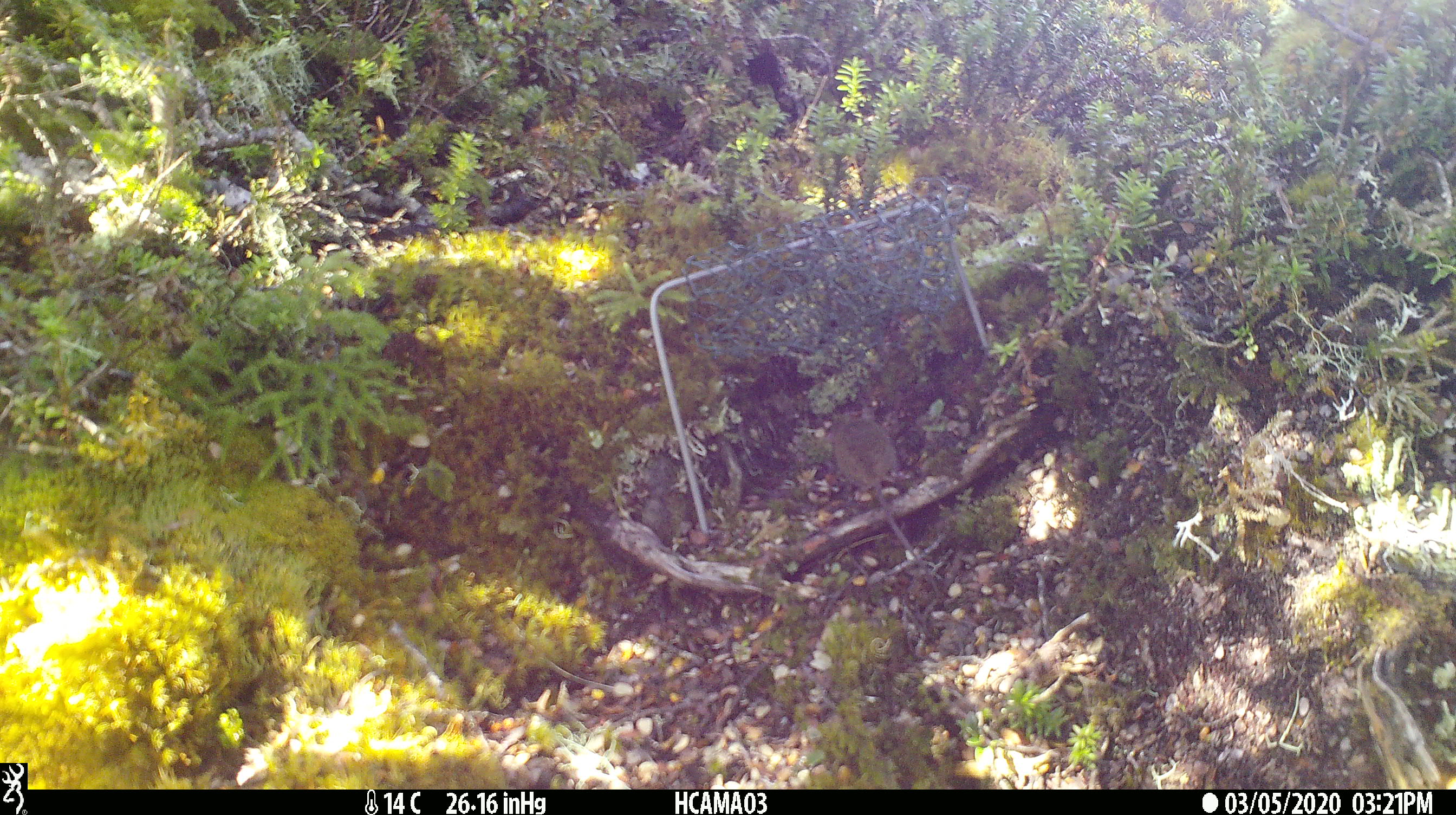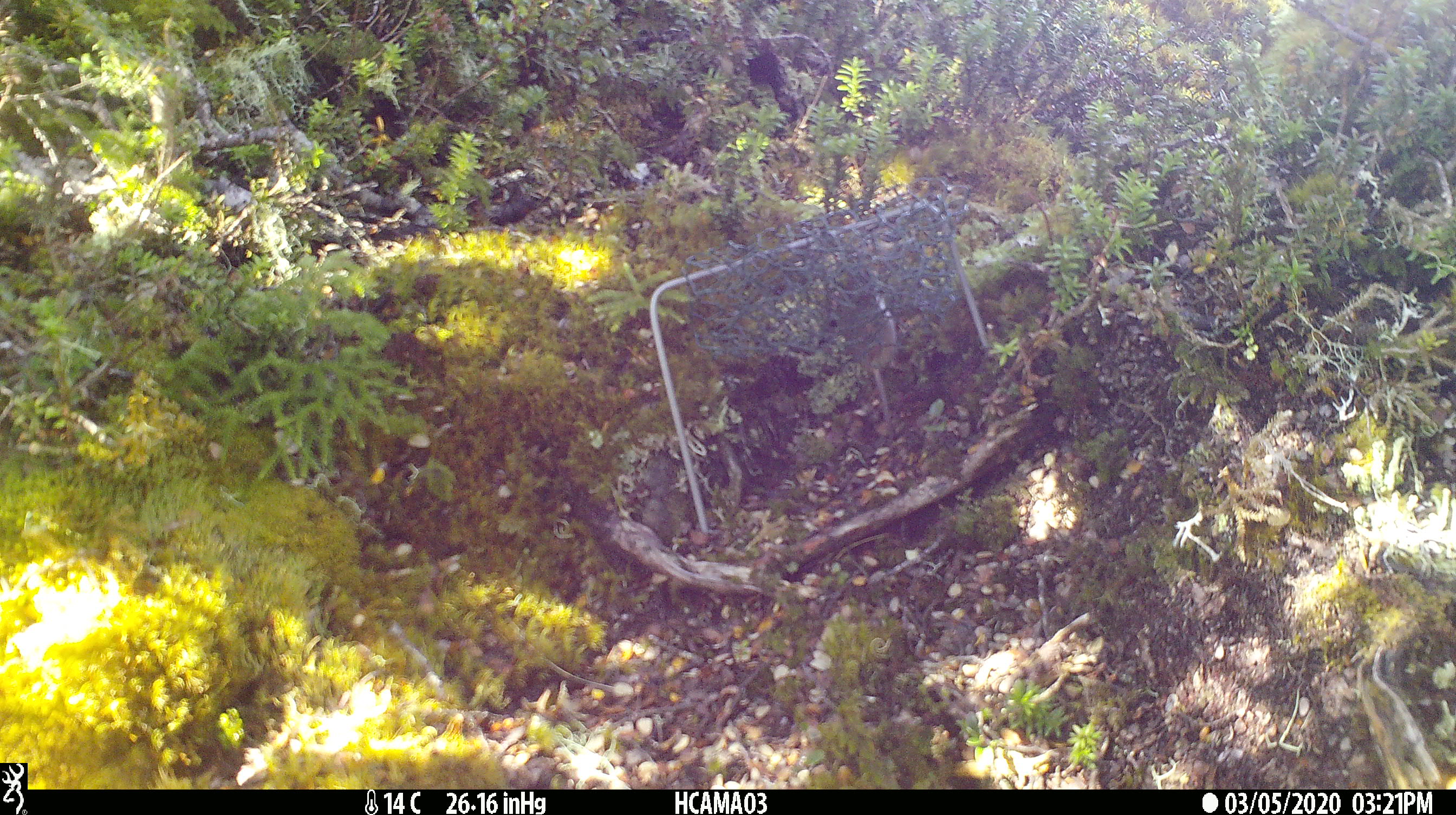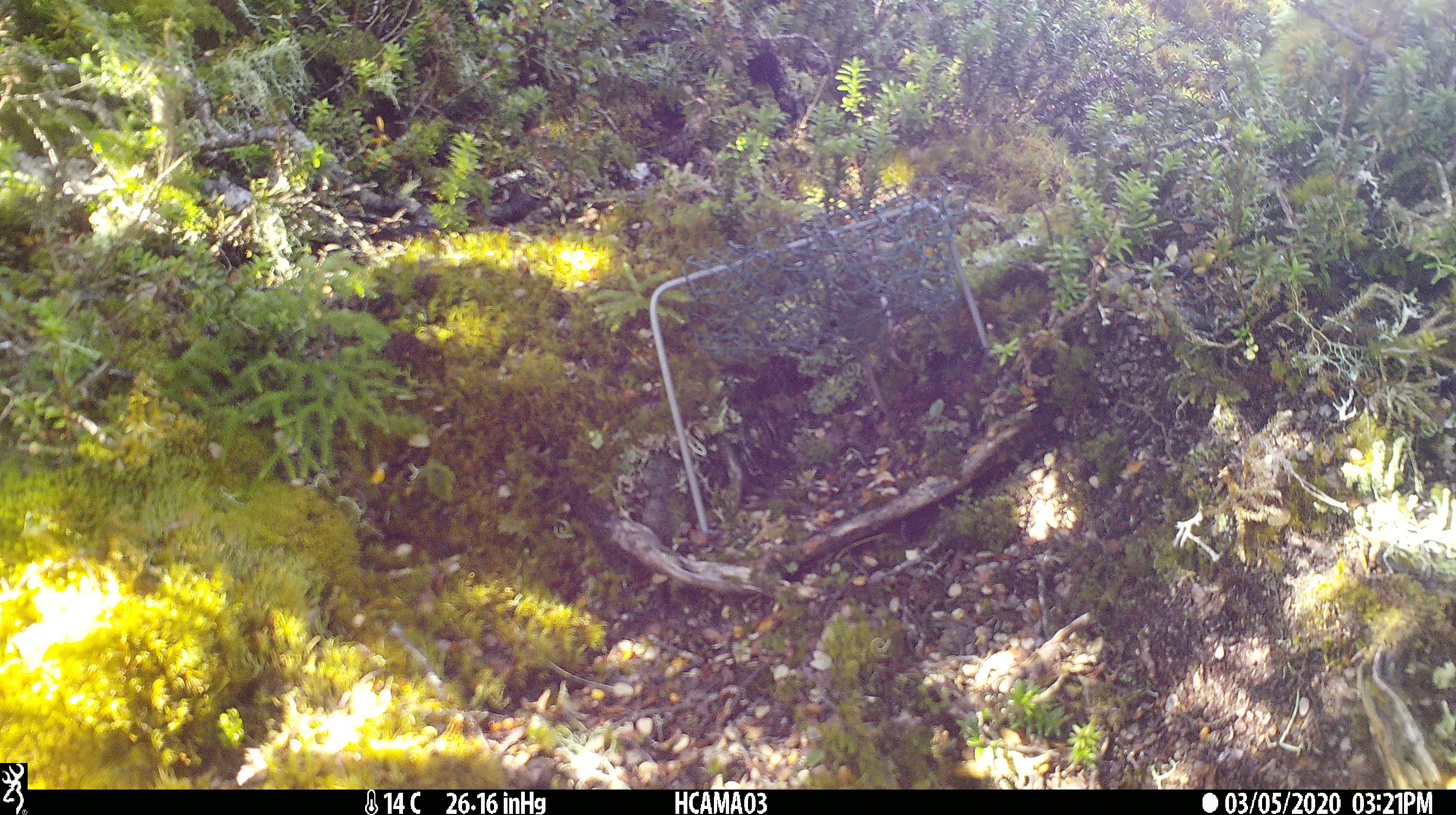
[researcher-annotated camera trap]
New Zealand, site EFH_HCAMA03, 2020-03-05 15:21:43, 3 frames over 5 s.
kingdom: Animalia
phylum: Chordata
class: Mammalia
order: Rodentia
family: Muridae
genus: Mus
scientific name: Mus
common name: mouse